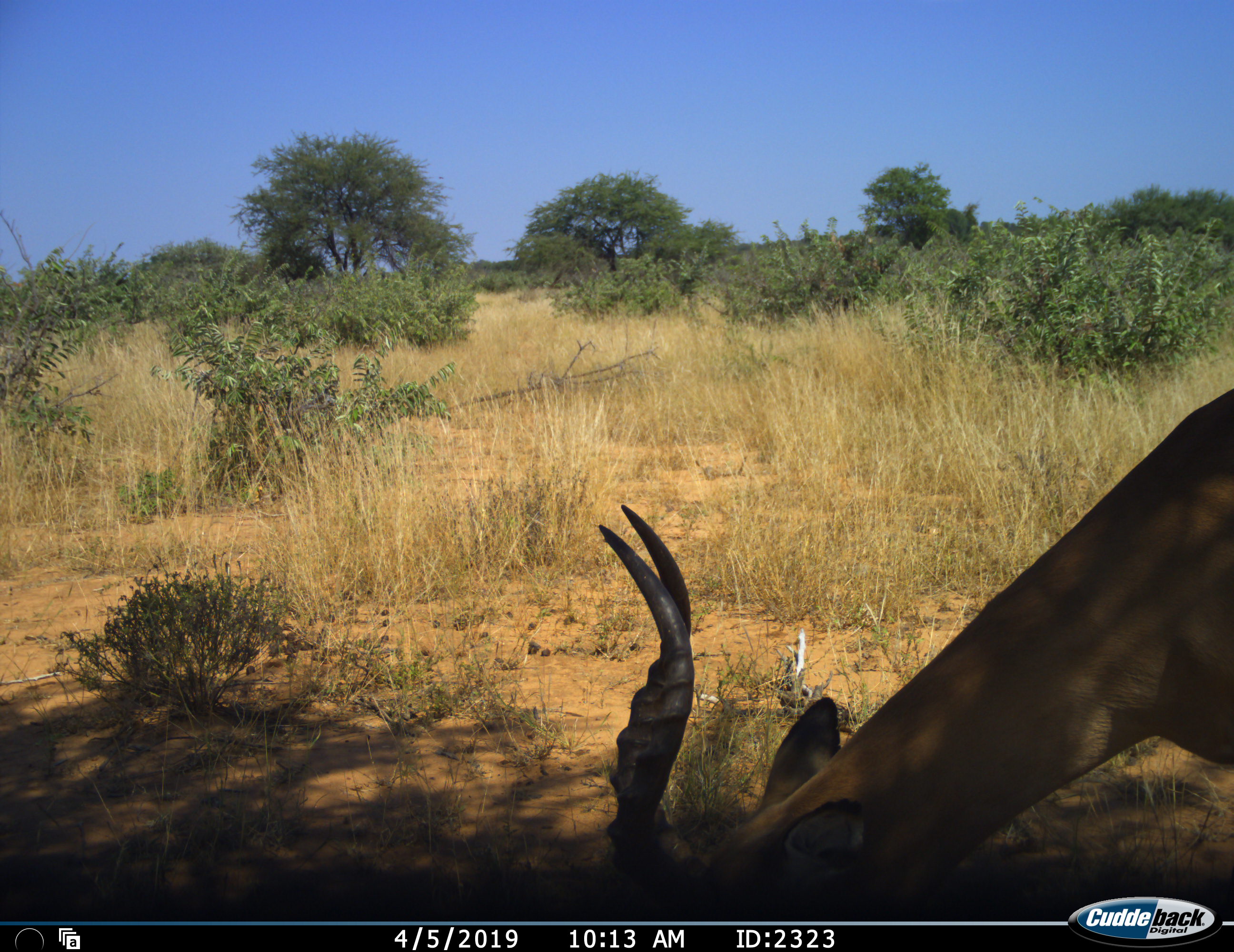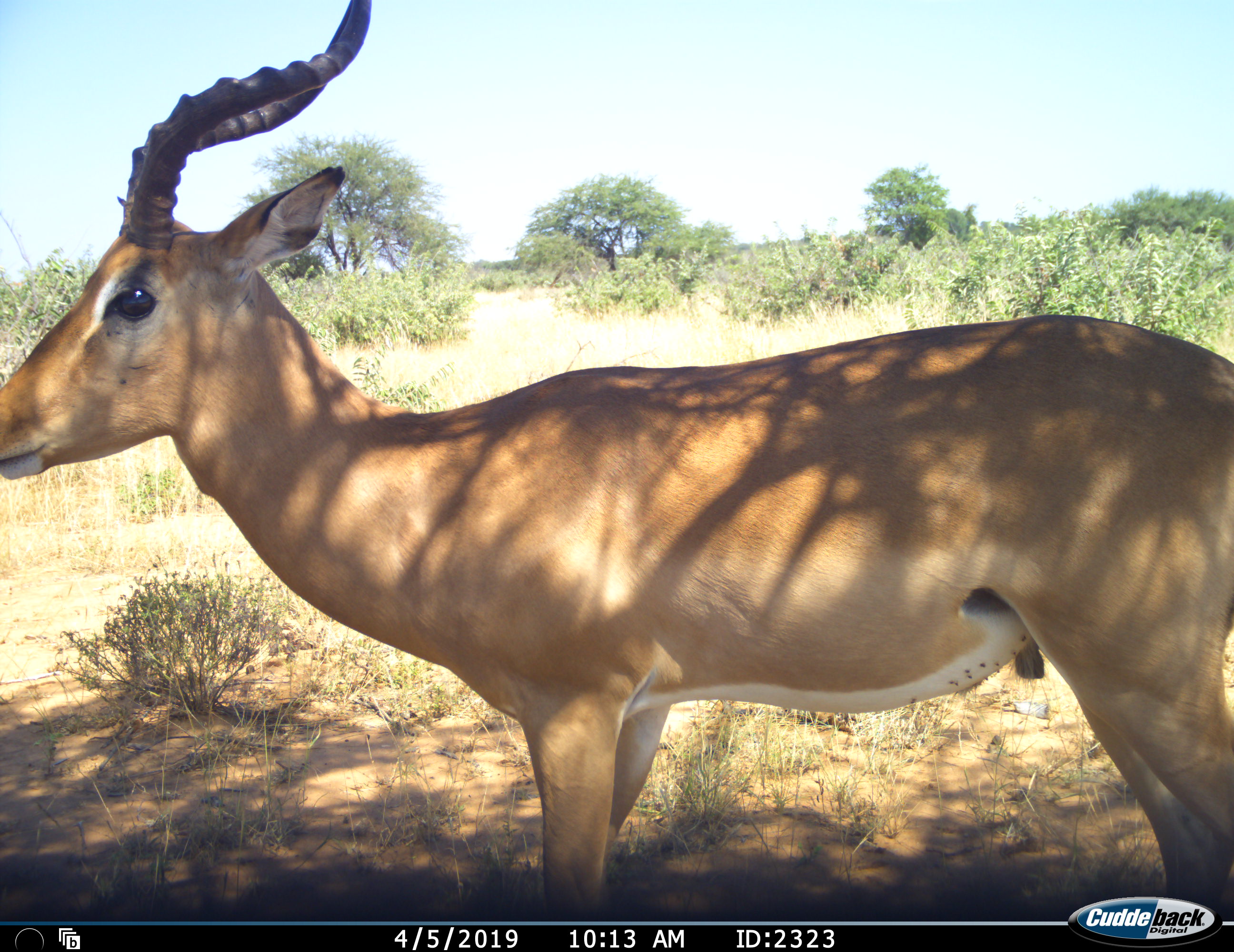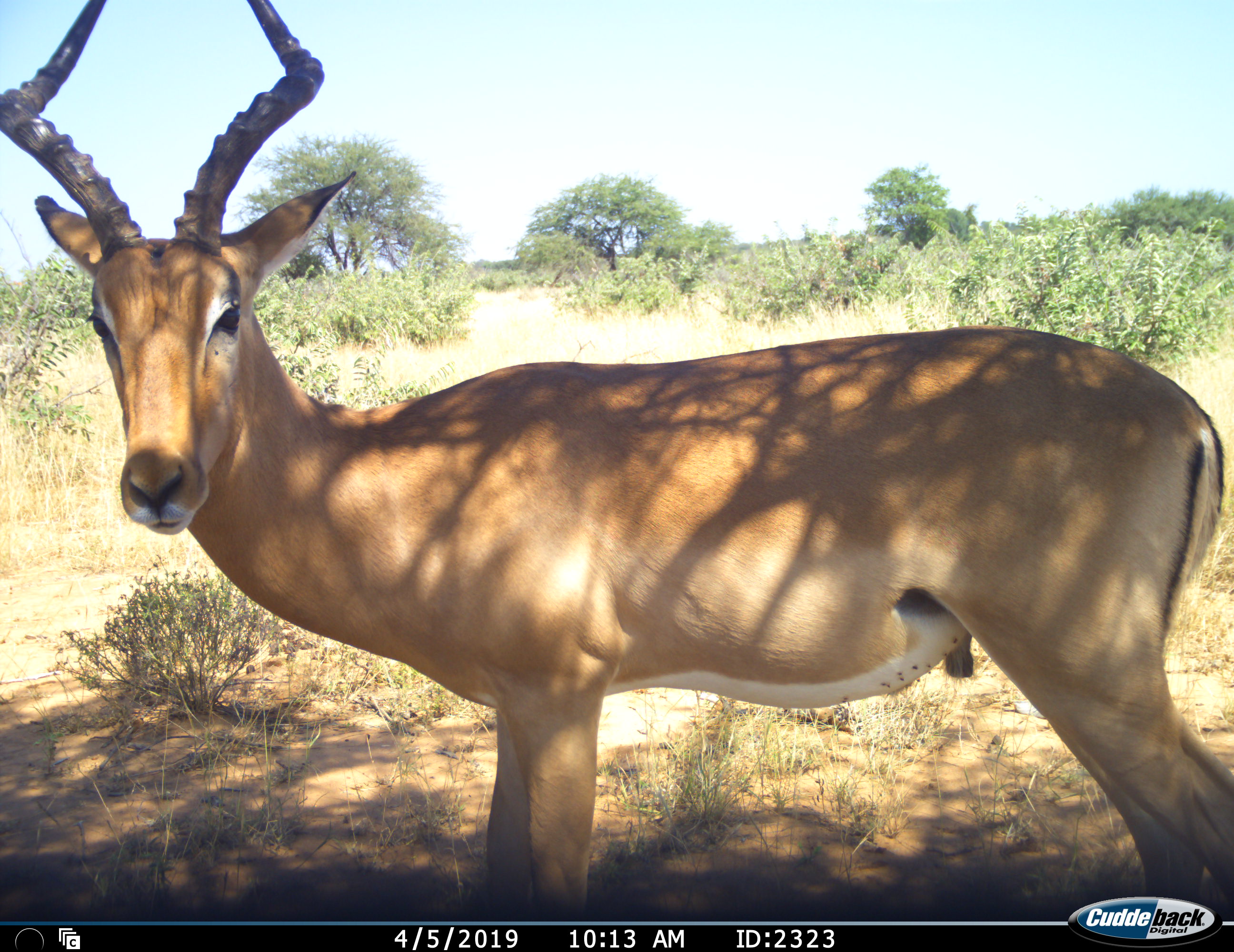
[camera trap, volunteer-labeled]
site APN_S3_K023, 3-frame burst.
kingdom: Animalia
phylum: Chordata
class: Mammalia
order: Artiodactyla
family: Bovidae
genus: Aepyceros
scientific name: Aepyceros melampus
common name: impala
Impala (Aepyceros melampus), count 1. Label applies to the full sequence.